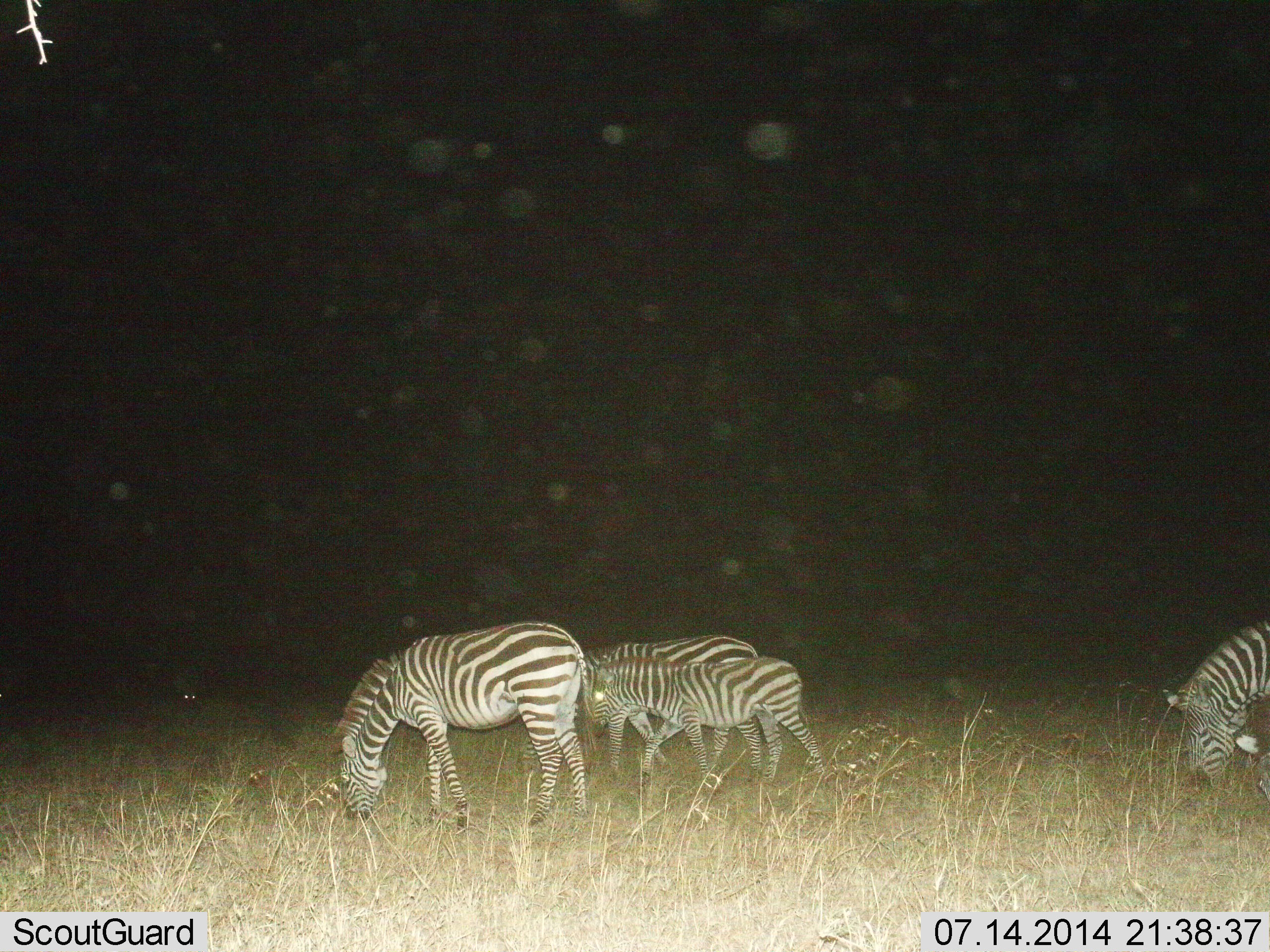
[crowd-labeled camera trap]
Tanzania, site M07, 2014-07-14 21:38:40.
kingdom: Animalia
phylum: Chordata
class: Mammalia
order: Perissodactyla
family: Equidae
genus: Equus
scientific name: Equus quagga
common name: plains zebra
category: zebra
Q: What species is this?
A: Zebra (plains zebra) (Equus quagga).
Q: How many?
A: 4.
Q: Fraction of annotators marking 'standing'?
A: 10%.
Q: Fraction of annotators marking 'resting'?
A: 0%.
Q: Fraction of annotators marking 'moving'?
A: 20%.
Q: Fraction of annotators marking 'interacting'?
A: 0%.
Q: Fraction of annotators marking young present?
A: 60%.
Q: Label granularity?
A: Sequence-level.